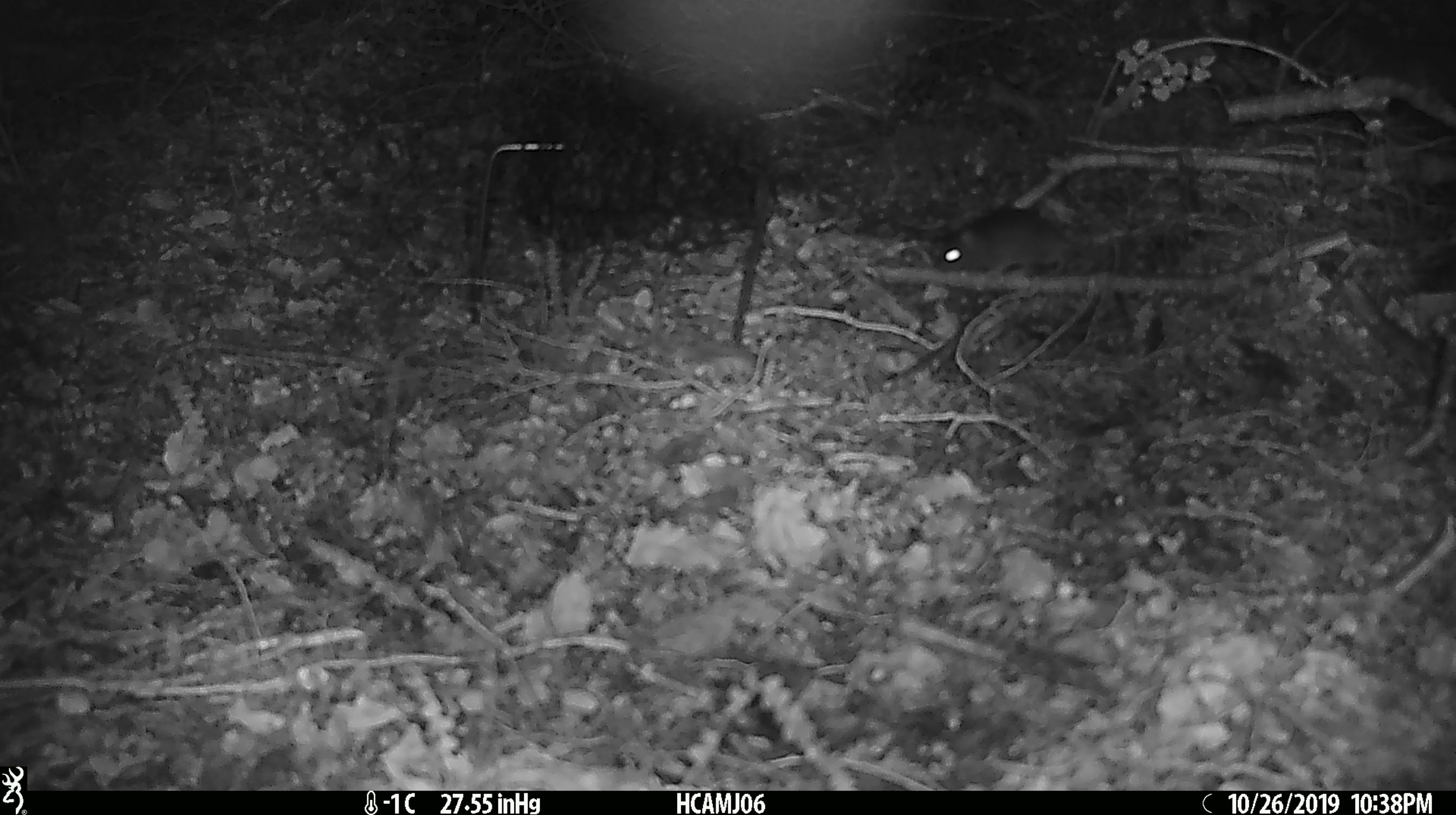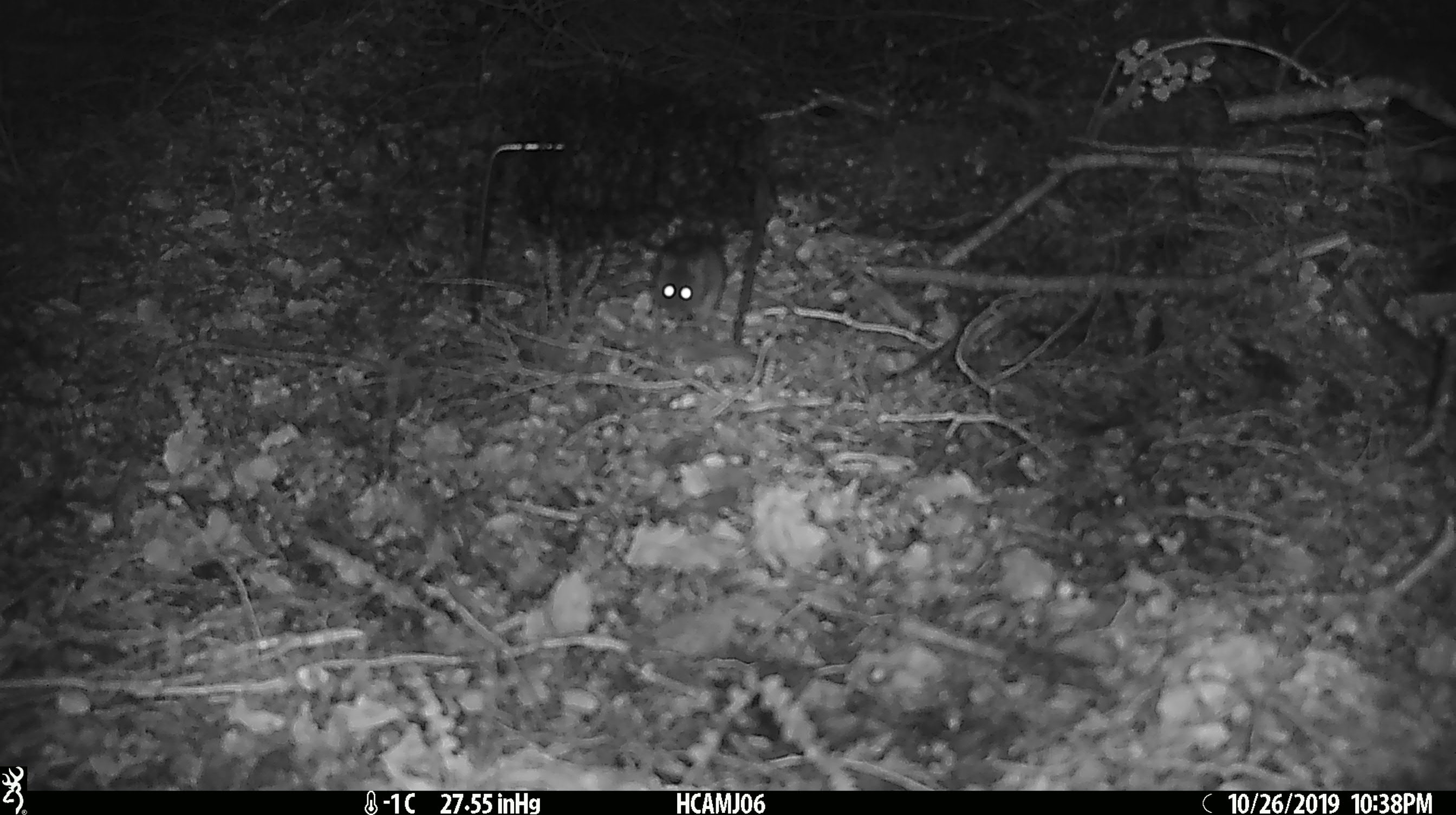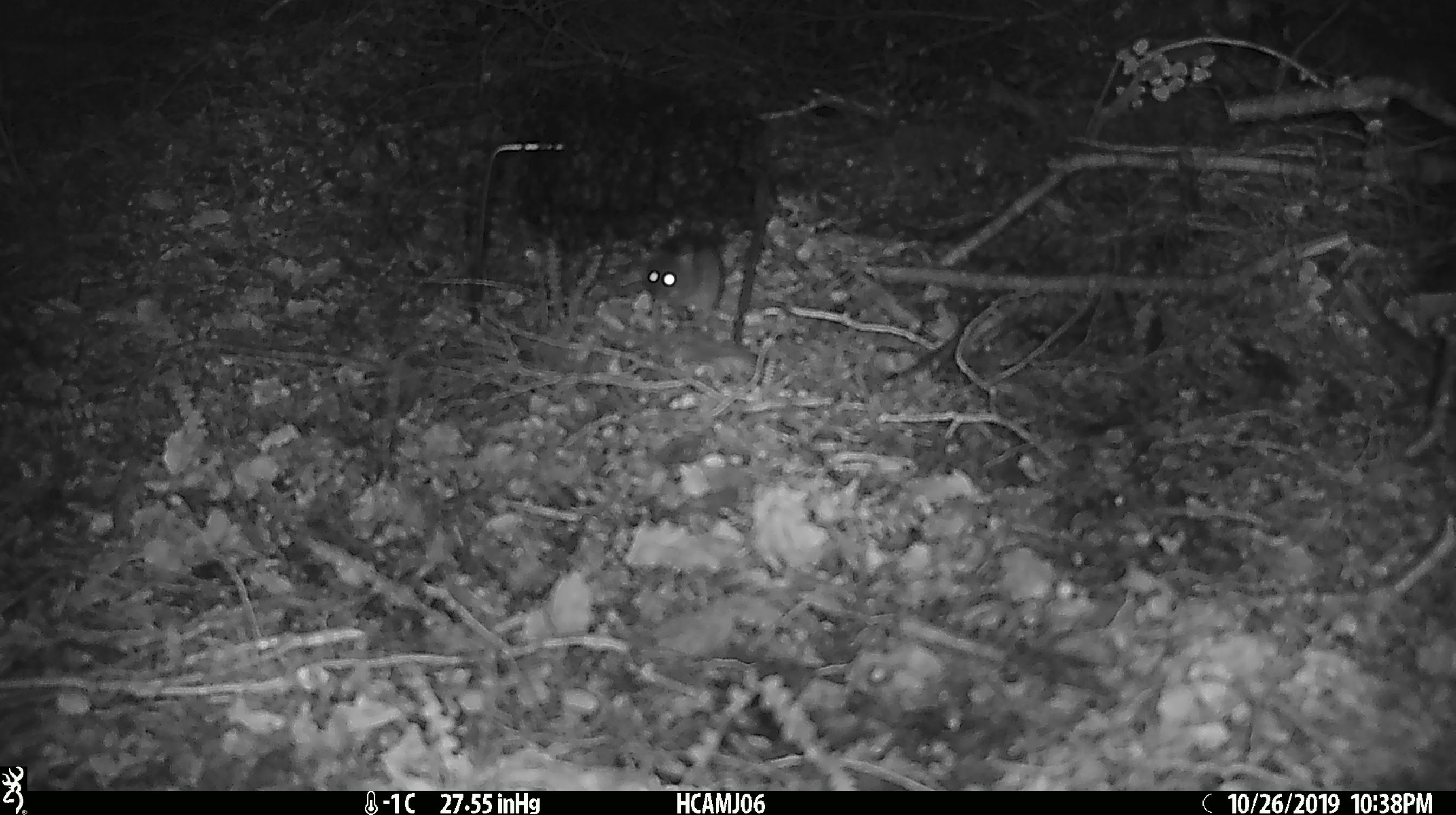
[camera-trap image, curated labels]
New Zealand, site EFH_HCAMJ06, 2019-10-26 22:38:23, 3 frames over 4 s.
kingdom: Animalia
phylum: Chordata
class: Mammalia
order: Rodentia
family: Muridae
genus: Mus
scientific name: Mus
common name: mouse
Mouse (Mus).